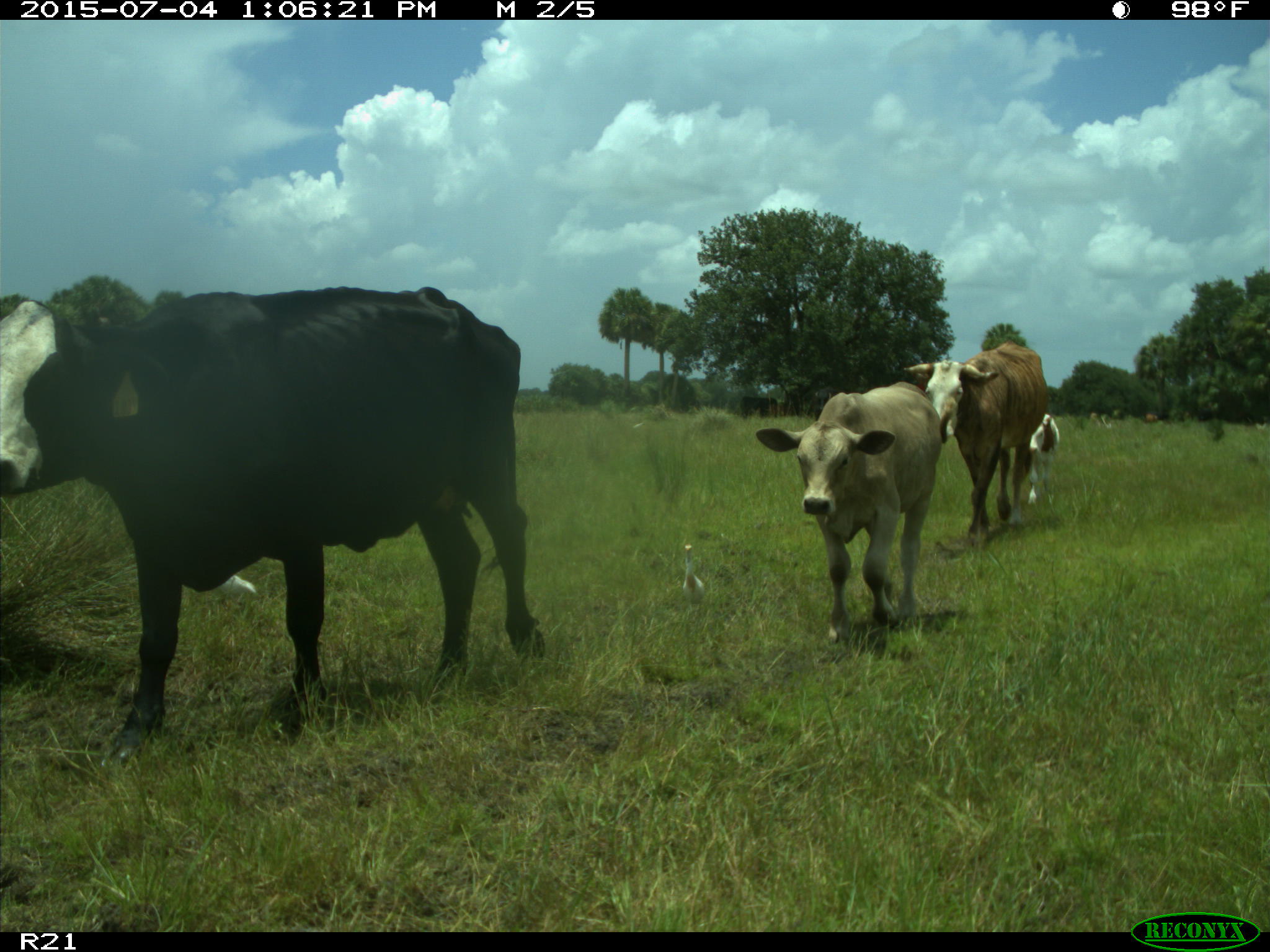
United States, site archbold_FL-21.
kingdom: Animalia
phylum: Chordata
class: Mammalia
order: Artiodactyla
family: Bovidae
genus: Bos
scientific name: Bos taurus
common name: domestic cow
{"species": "Bos taurus (domestic cow)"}